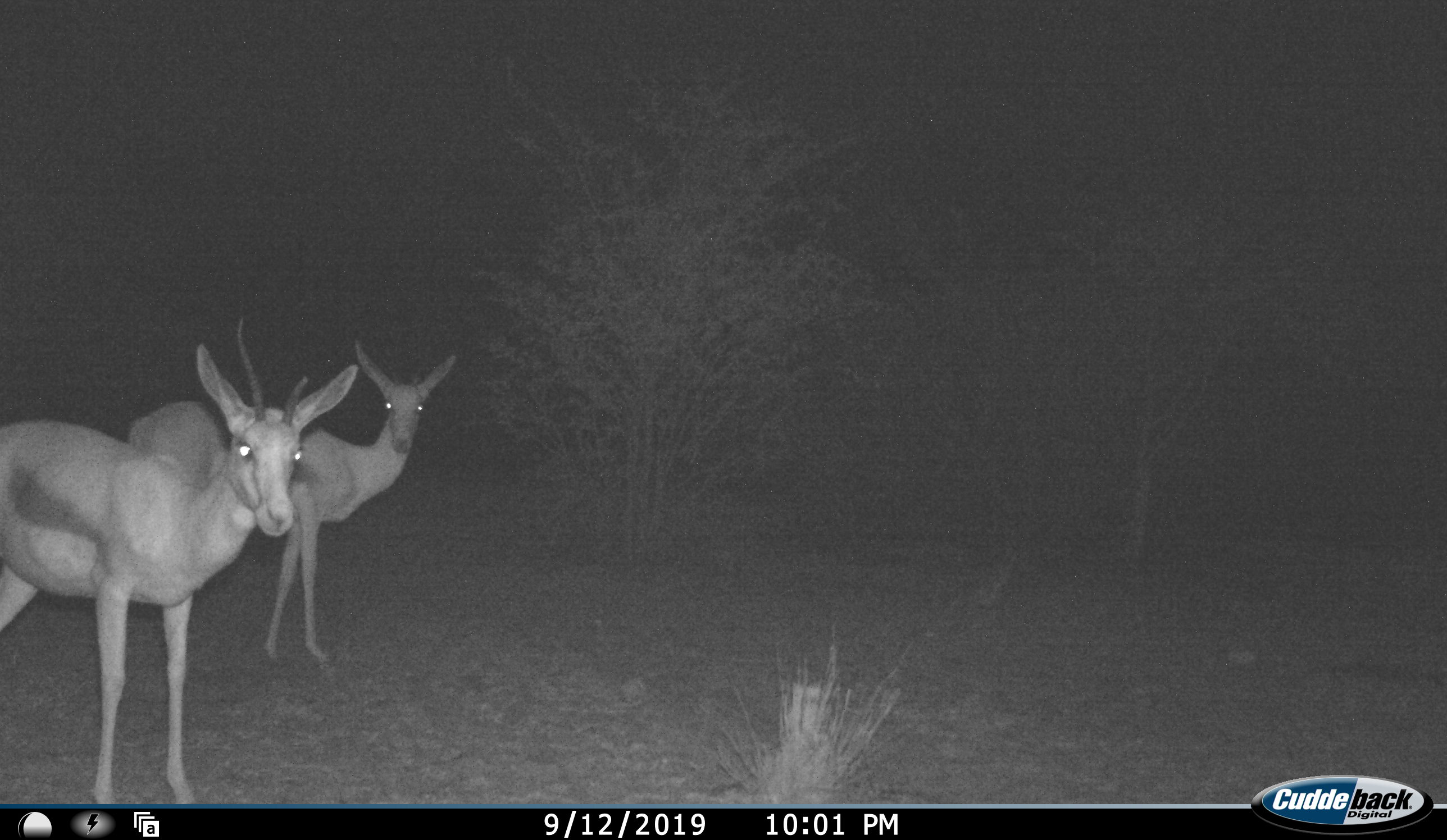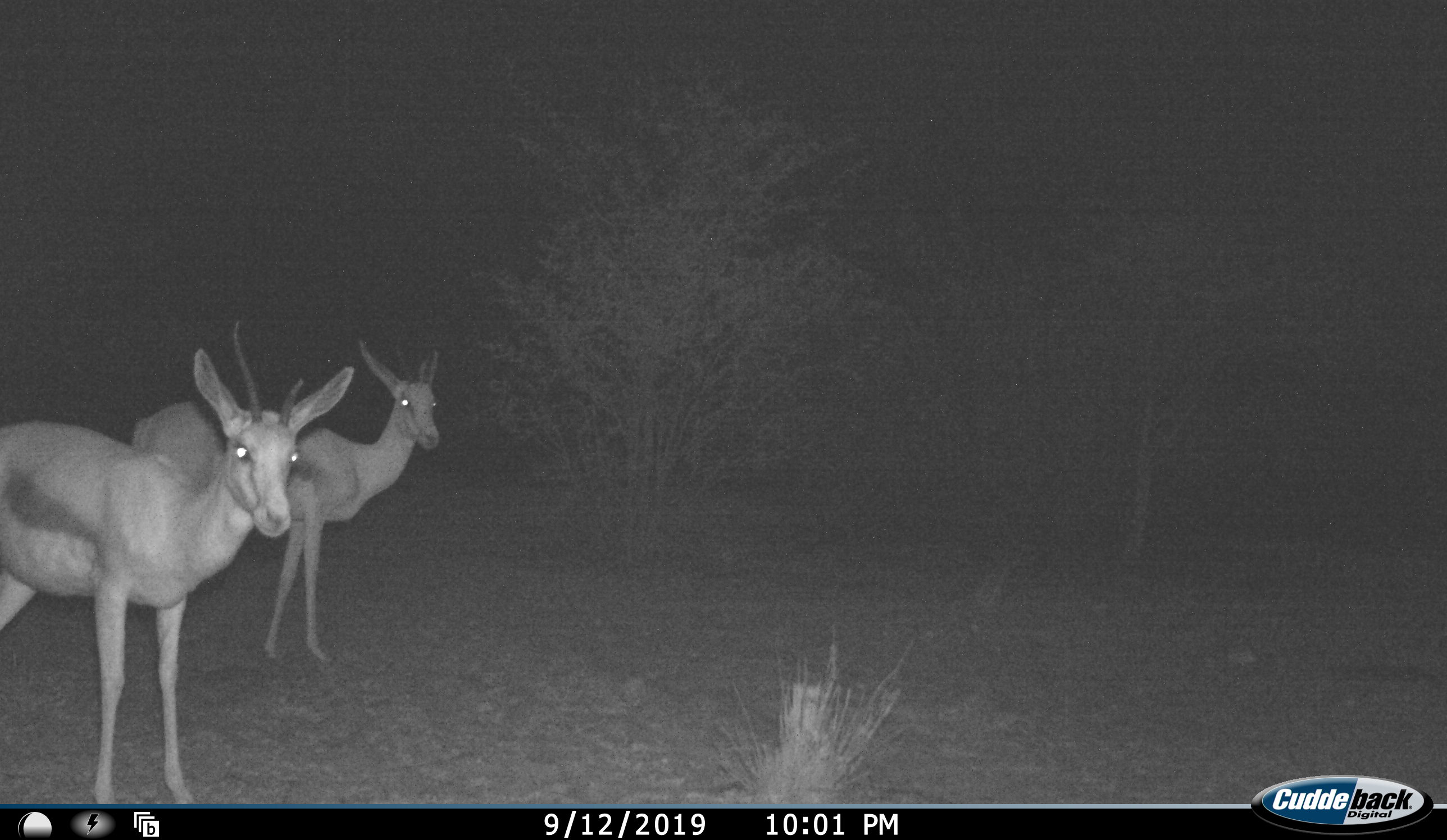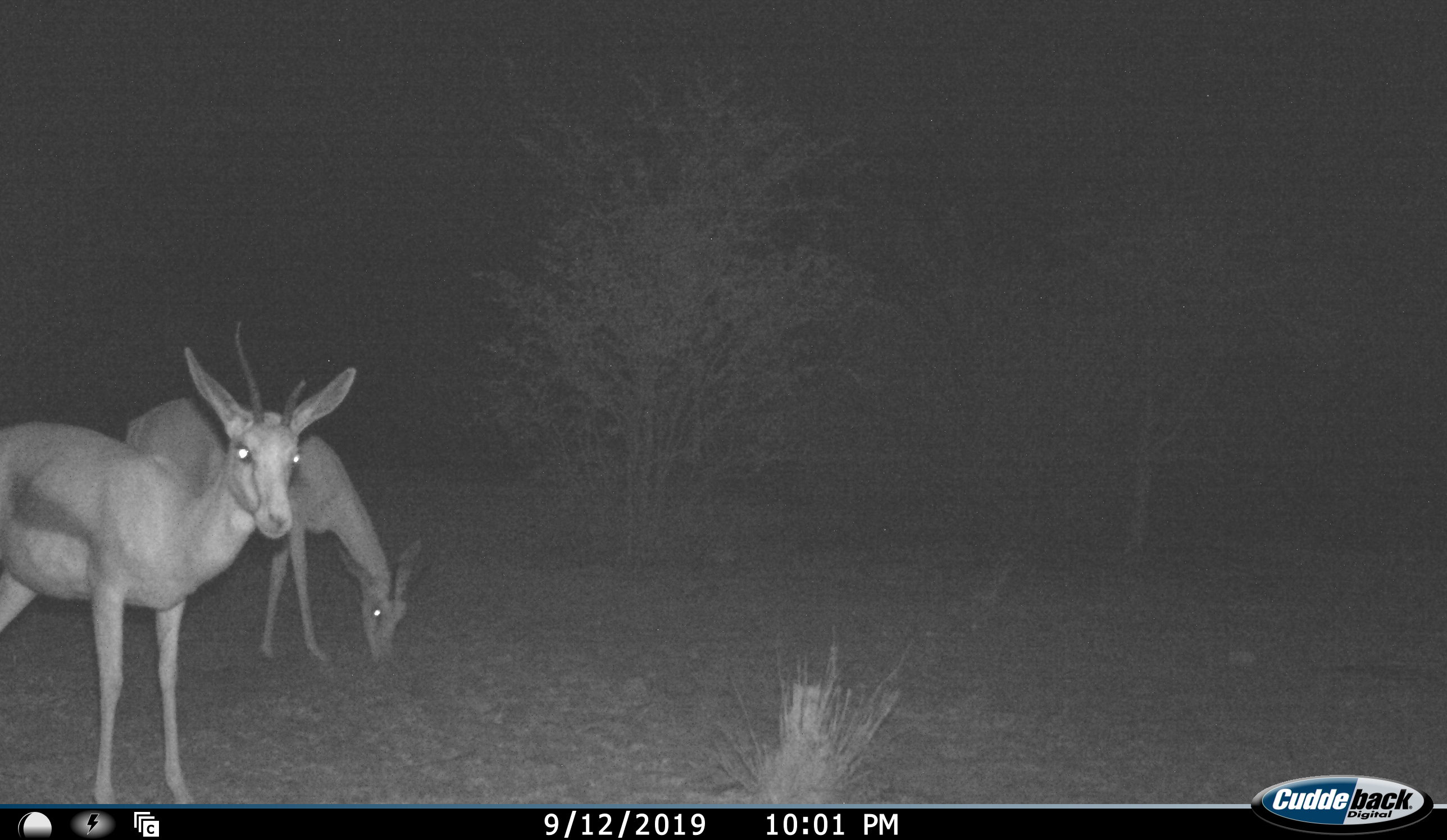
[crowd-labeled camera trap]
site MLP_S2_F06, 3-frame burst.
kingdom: Animalia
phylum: Chordata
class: Mammalia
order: Artiodactyla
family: Bovidae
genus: Antidorcas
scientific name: Antidorcas marsupialis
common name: springbok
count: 2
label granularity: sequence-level